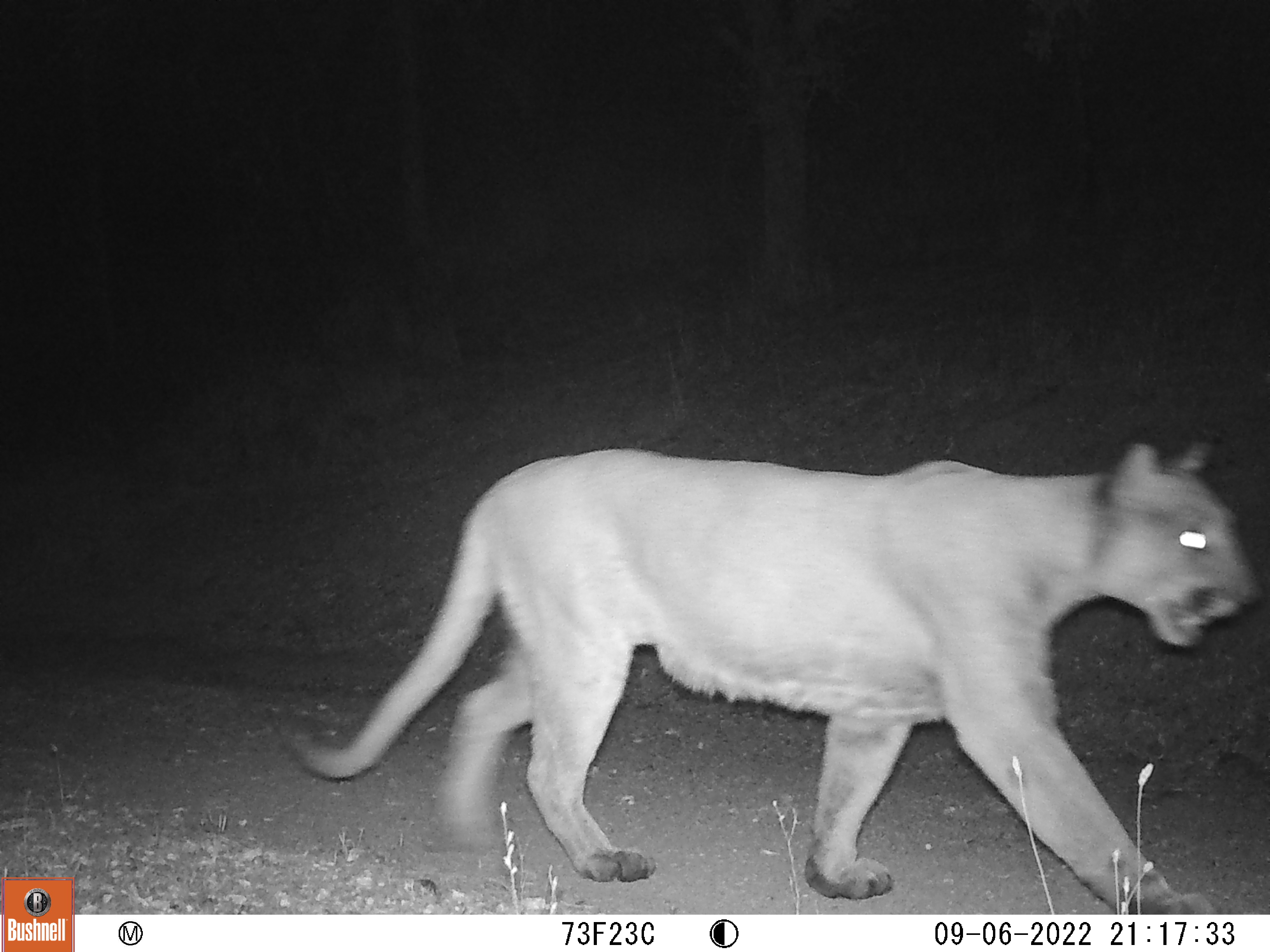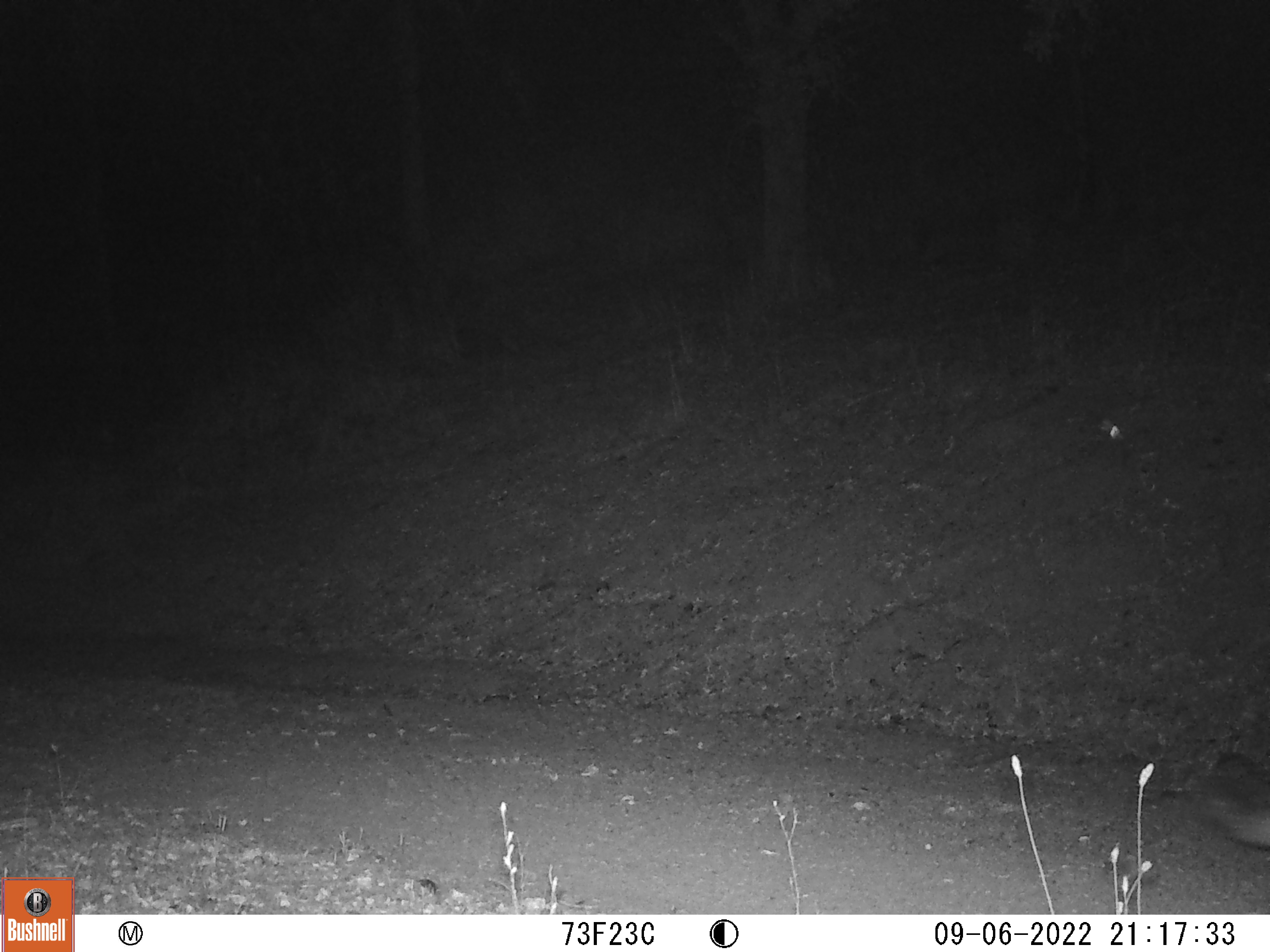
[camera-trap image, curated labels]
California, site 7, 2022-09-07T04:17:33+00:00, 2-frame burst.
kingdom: Animalia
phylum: Chordata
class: Mammalia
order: Carnivora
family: Felidae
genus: Puma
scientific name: Puma concolor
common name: puma